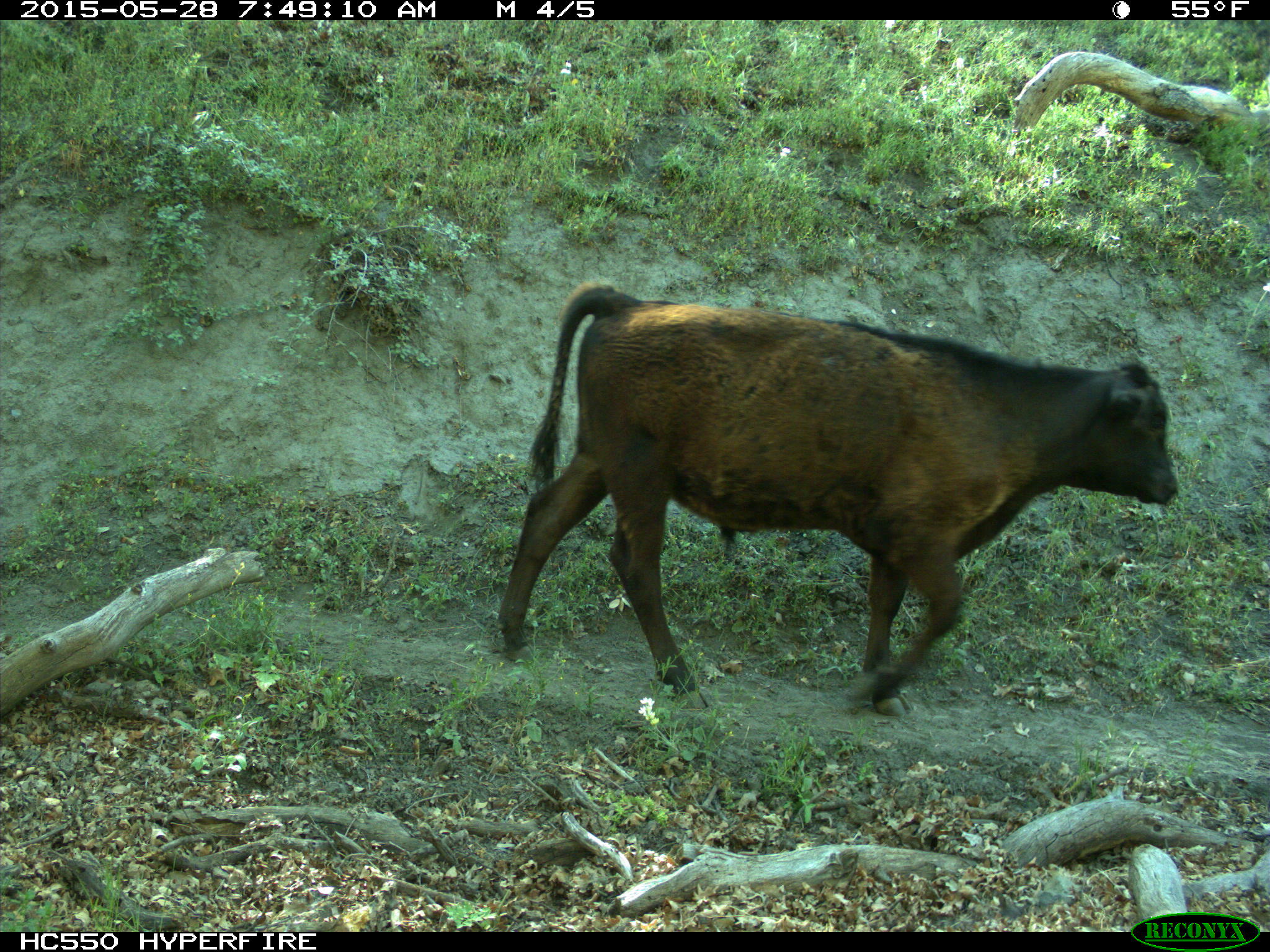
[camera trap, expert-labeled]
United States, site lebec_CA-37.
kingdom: Animalia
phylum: Chordata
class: Mammalia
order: Artiodactyla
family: Bovidae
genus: Bos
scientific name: Bos taurus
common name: domestic cow